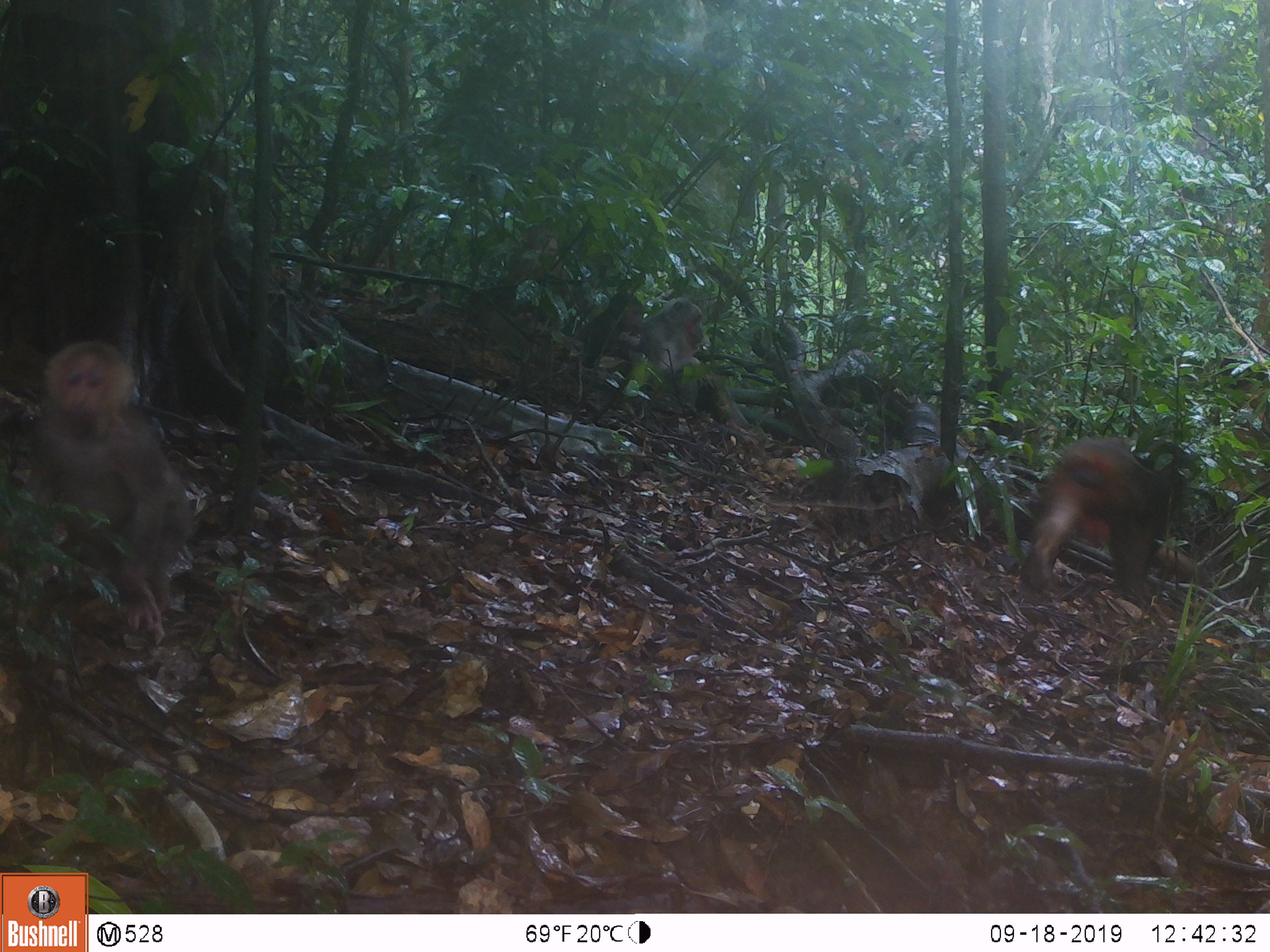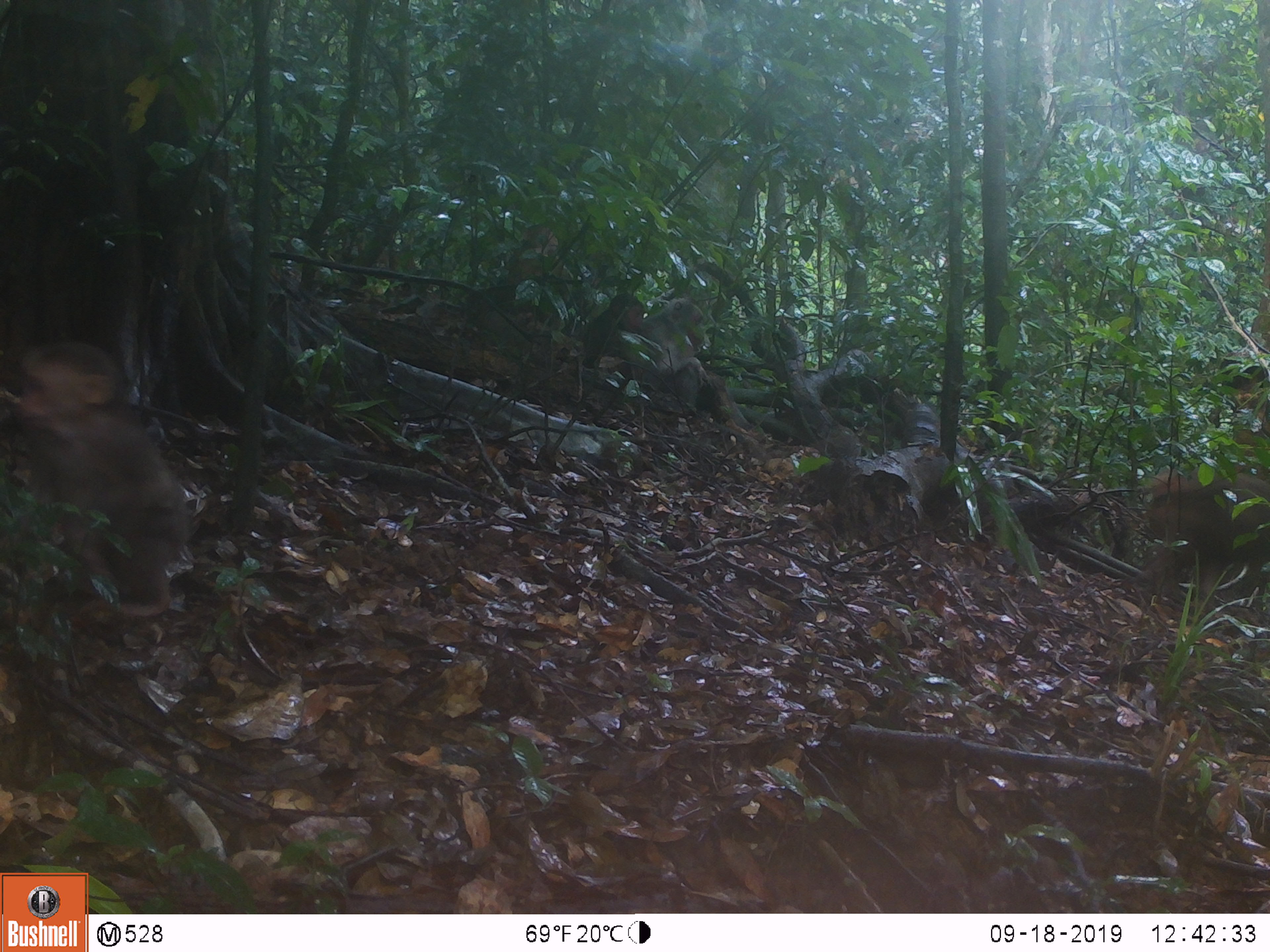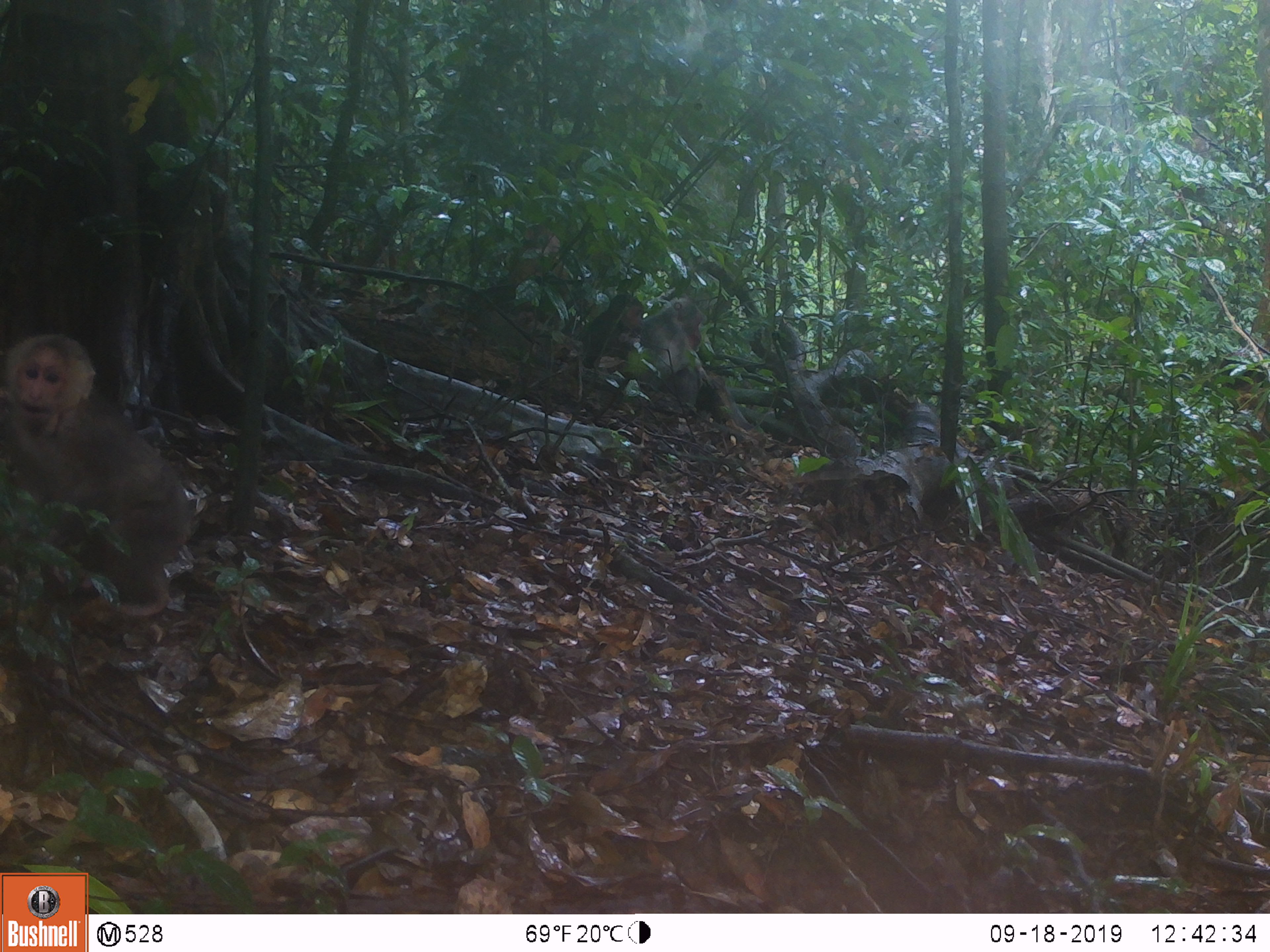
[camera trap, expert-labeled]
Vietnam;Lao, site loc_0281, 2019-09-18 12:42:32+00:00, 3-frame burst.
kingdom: Animalia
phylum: Chordata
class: Mammalia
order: Primates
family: Cercopithecidae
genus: Macaca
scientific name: Macaca arctoides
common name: stump-tailed macaque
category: stump tailed macaque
Stump tailed macaque (stump-tailed macaque) (Macaca arctoides). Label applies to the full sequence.